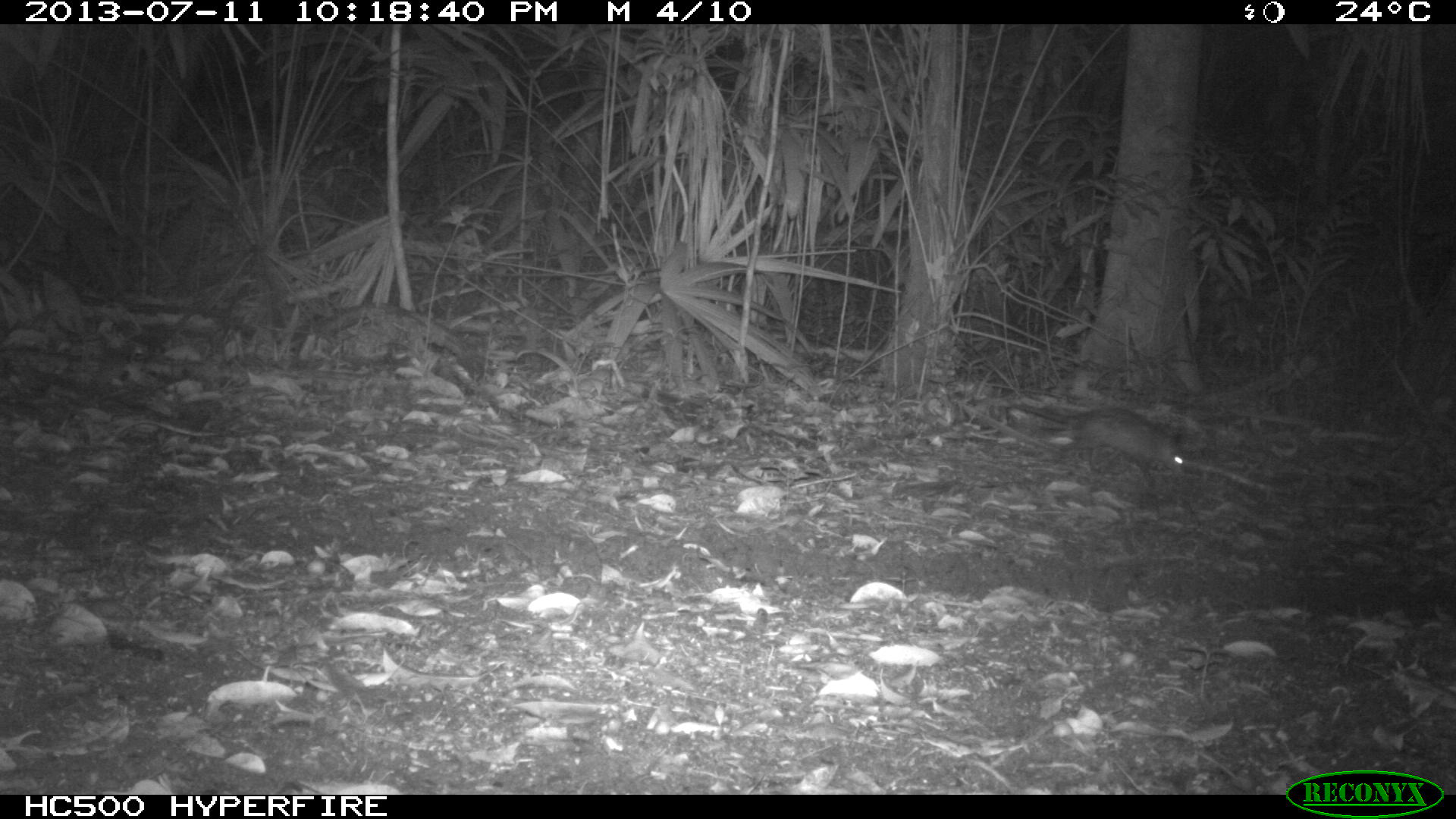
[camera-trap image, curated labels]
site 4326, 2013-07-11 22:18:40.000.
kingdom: Animalia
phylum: Chordata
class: Mammalia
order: Didelphimorphia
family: Didelphidae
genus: Didelphis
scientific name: Didelphis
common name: american opossums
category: didelphis sp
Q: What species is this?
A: Didelphis sp (american opossums) (Didelphis).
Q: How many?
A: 1.